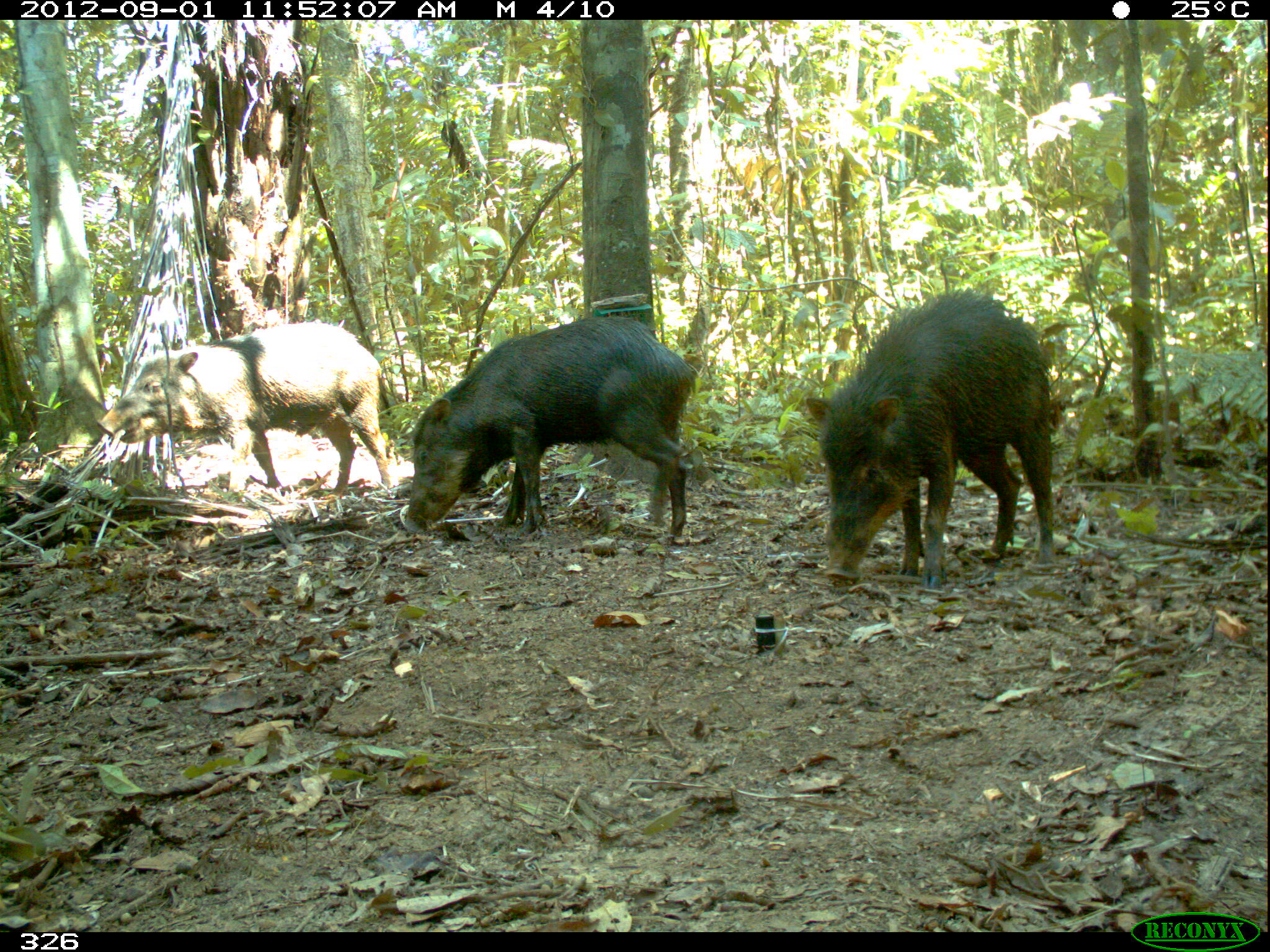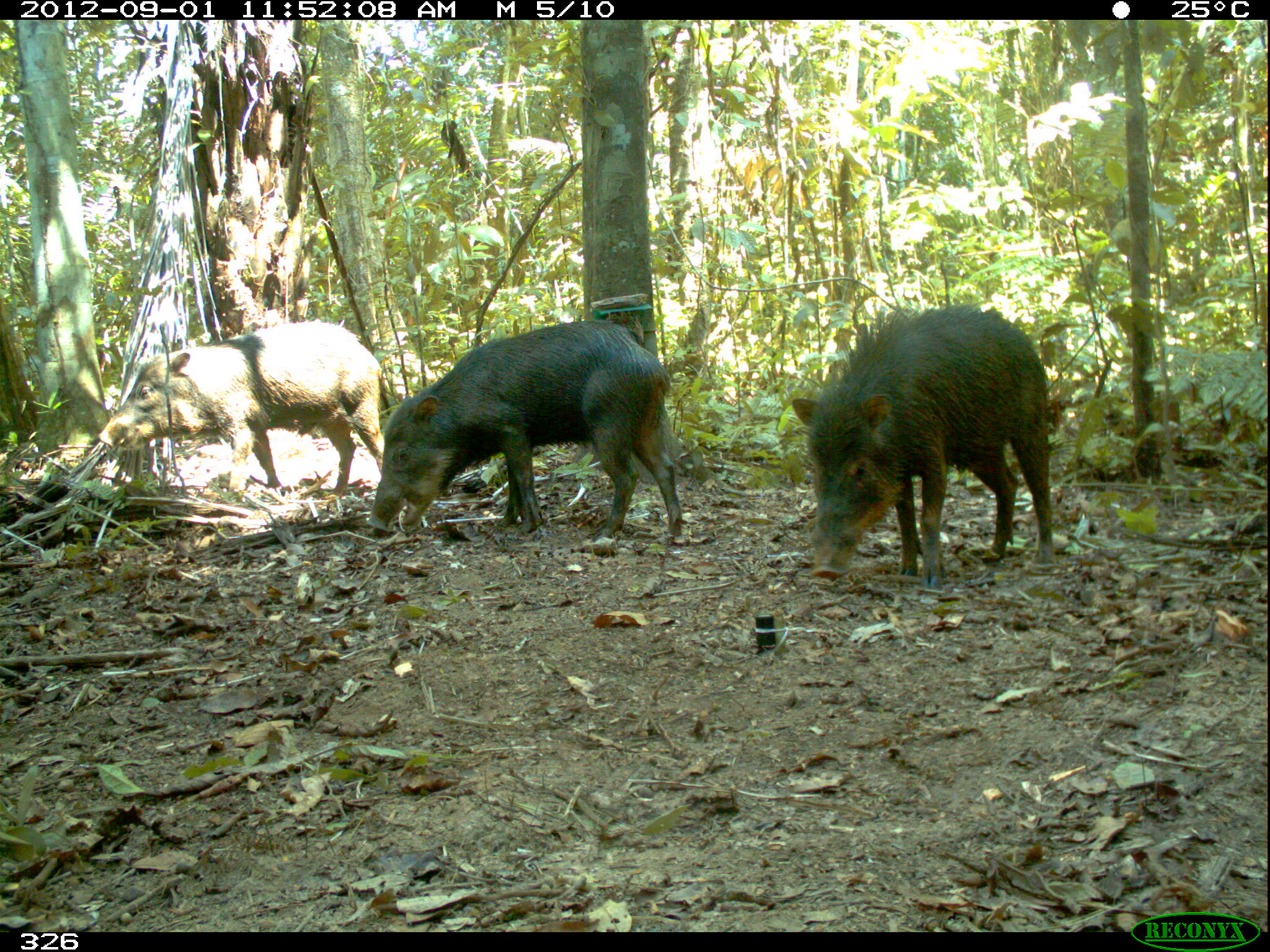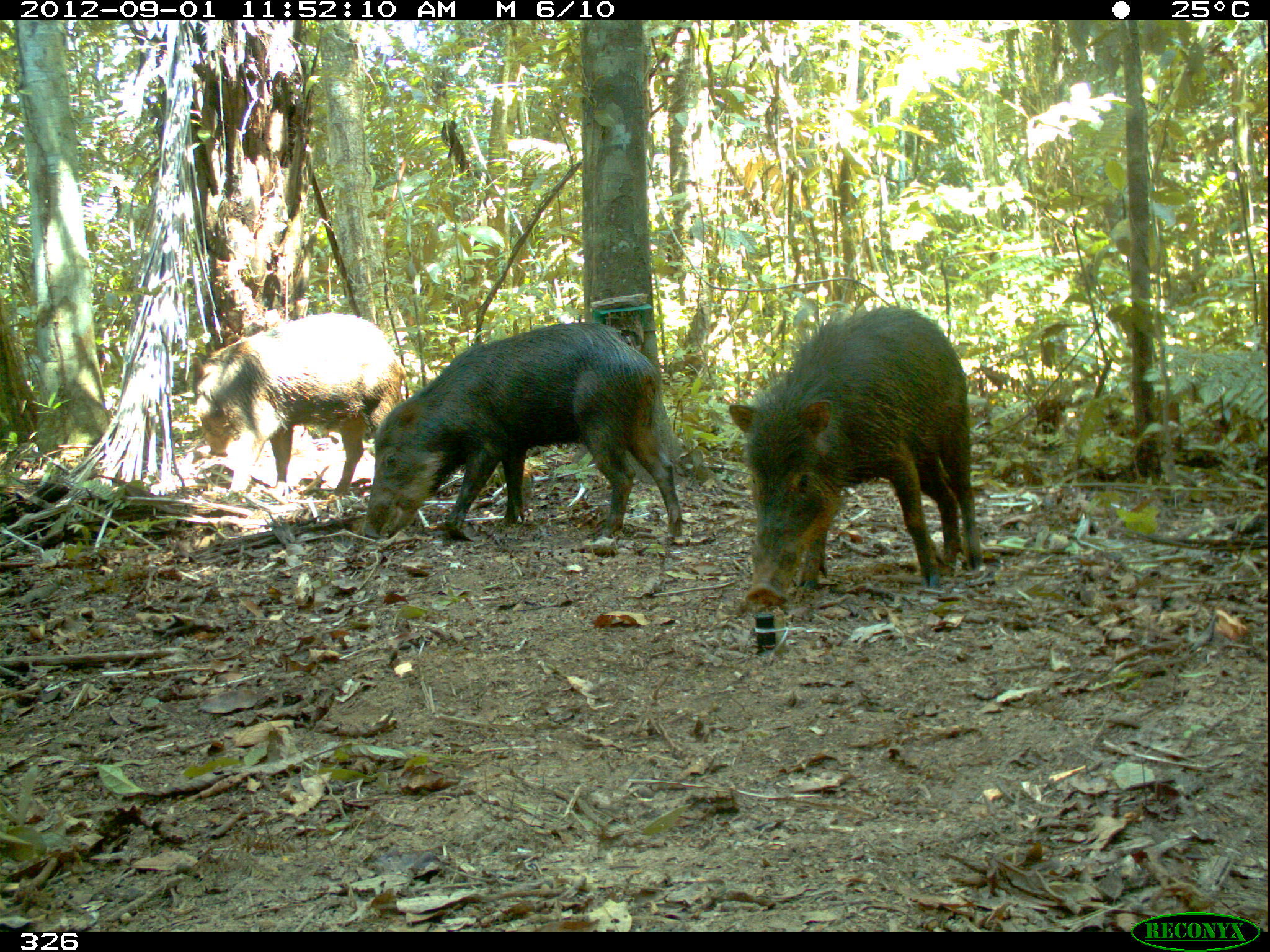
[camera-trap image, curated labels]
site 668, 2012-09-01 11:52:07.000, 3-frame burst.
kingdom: Animalia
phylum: Chordata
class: Mammalia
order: Artiodactyla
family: Tayassuidae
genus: Tayassu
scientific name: Tayassu pecari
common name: white-lipped peccary